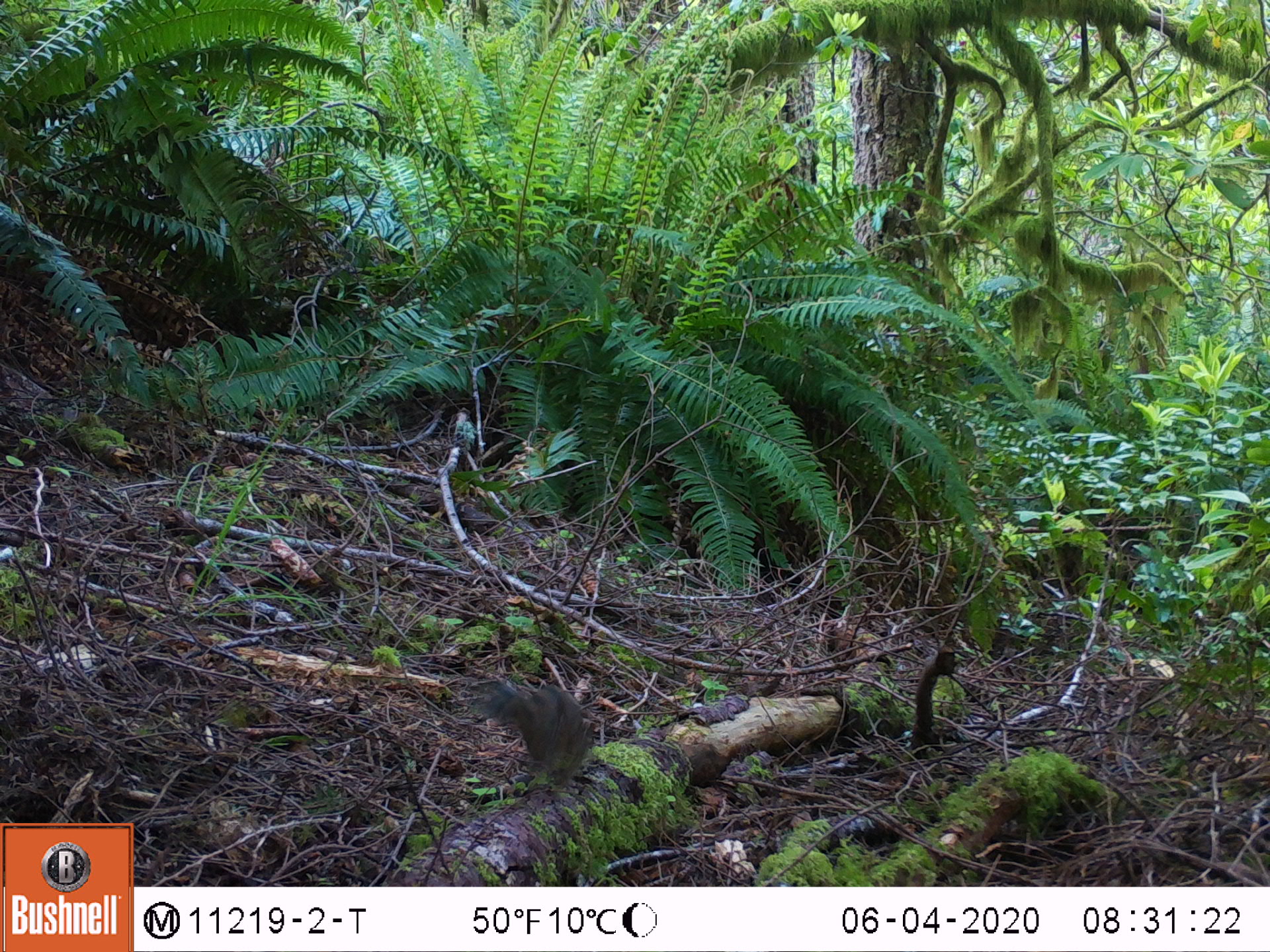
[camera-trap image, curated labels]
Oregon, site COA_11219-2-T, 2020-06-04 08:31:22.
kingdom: Animalia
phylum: Chordata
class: Mammalia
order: Rodentia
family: Sciuridae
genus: Neotamias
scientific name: Neotamias townsendii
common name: townsend's chipmunk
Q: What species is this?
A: Townsend's chipmunk (Neotamias townsendii).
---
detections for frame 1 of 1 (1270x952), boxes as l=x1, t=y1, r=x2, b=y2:
townsend's chipmunk: l=469, t=673, r=603, b=794